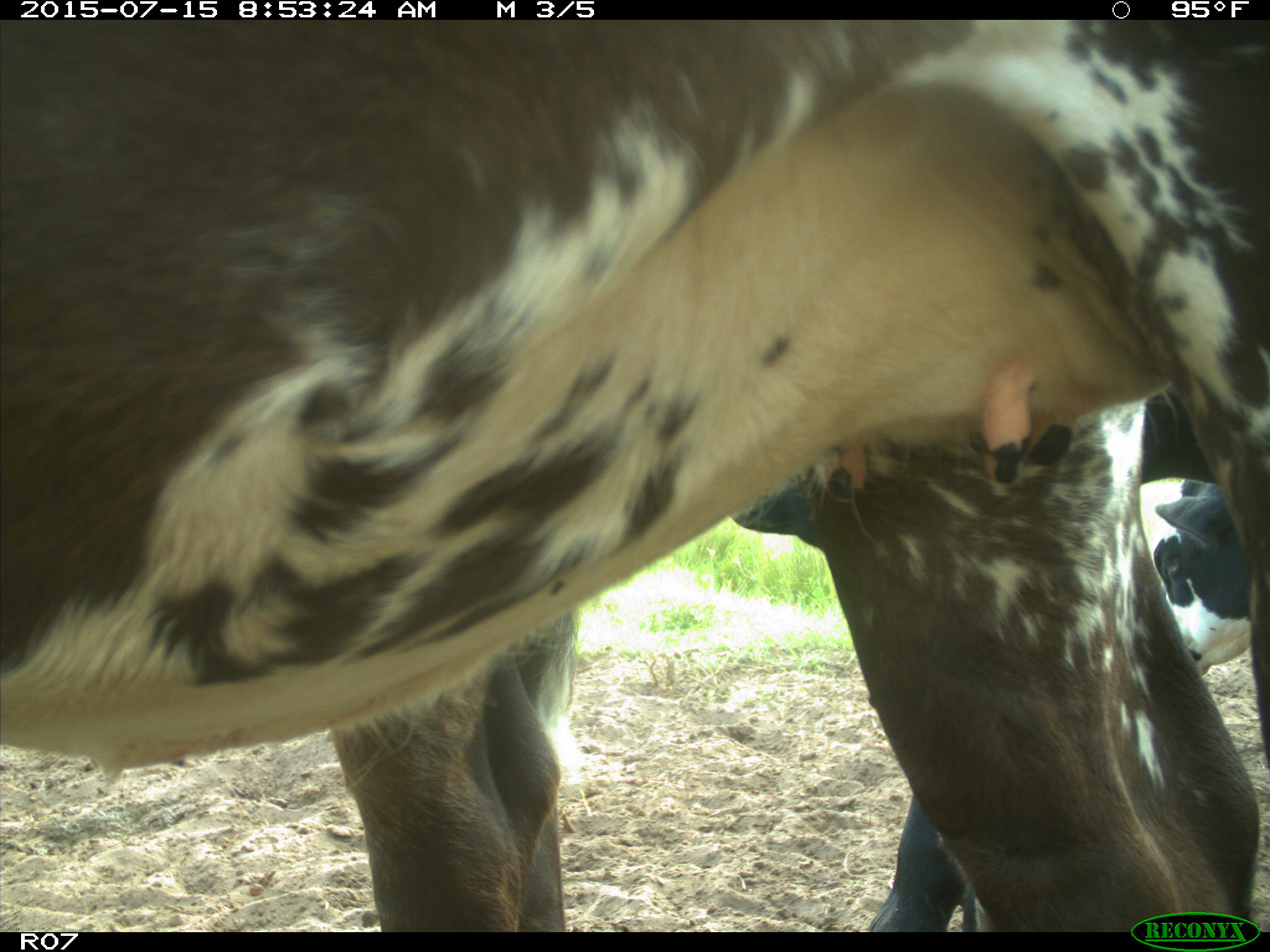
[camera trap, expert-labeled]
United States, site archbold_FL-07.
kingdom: Animalia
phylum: Chordata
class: Mammalia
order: Artiodactyla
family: Bovidae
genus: Bos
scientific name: Bos taurus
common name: domestic cow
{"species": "Bos taurus (domestic cow)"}